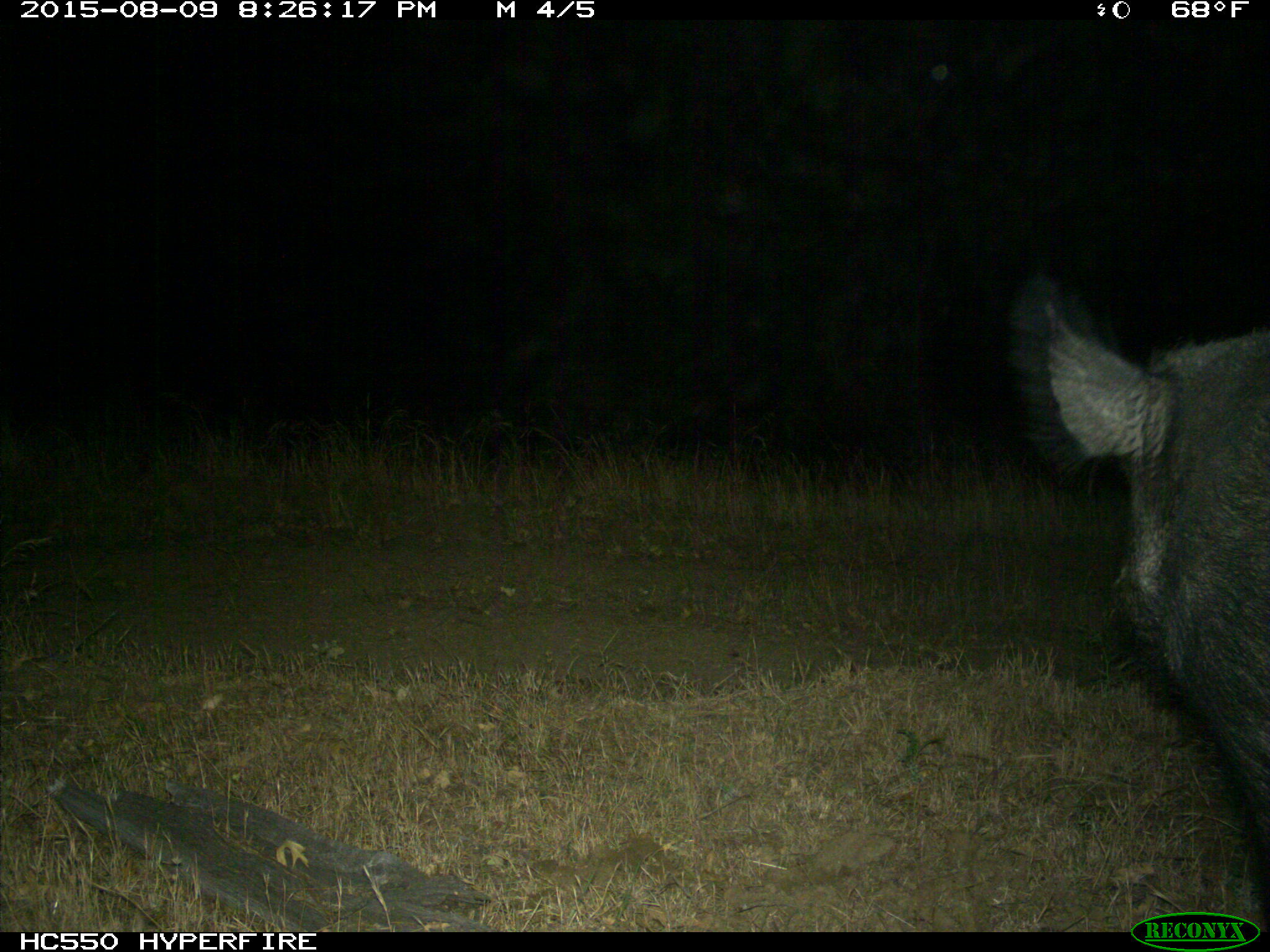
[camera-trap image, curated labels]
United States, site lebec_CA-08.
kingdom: Animalia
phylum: Chordata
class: Mammalia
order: Artiodactyla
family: Suidae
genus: Sus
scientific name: Sus scrofa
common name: wild boar